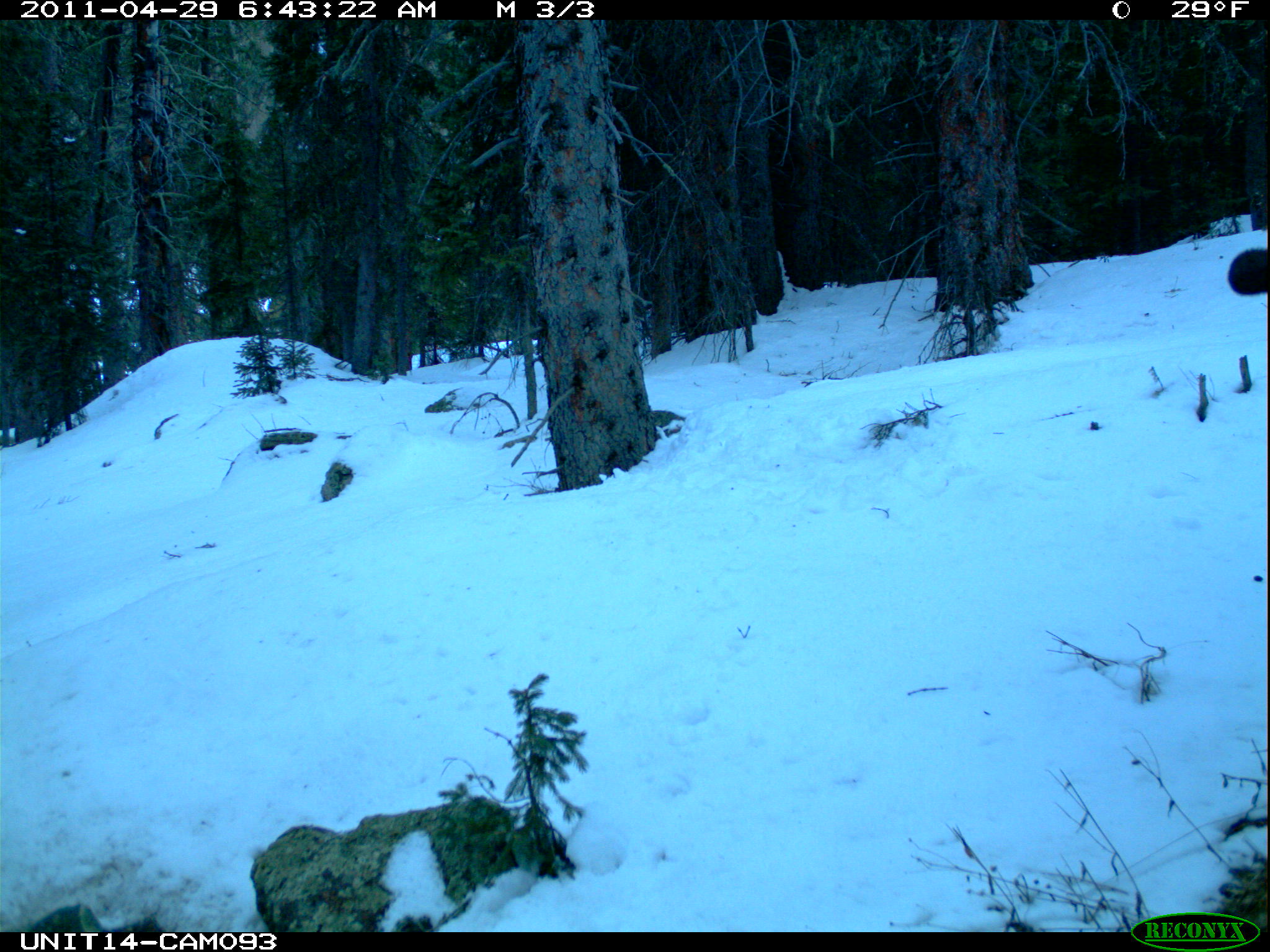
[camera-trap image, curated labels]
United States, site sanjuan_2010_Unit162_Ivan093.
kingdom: Animalia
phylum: Chordata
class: Mammalia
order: Artiodactyla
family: Cervidae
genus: Alces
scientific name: Alces alces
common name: moose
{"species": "Alces alces (moose)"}